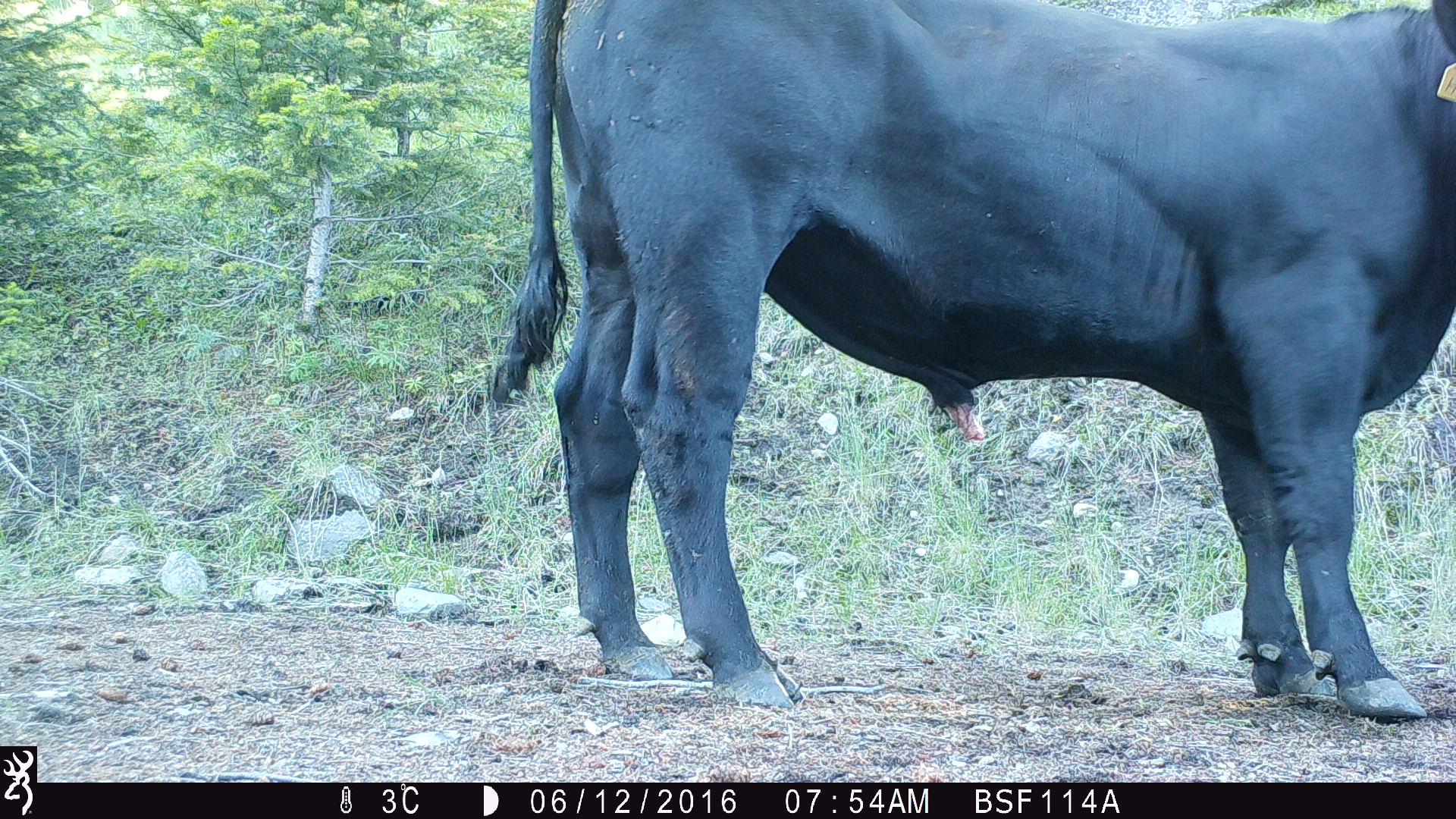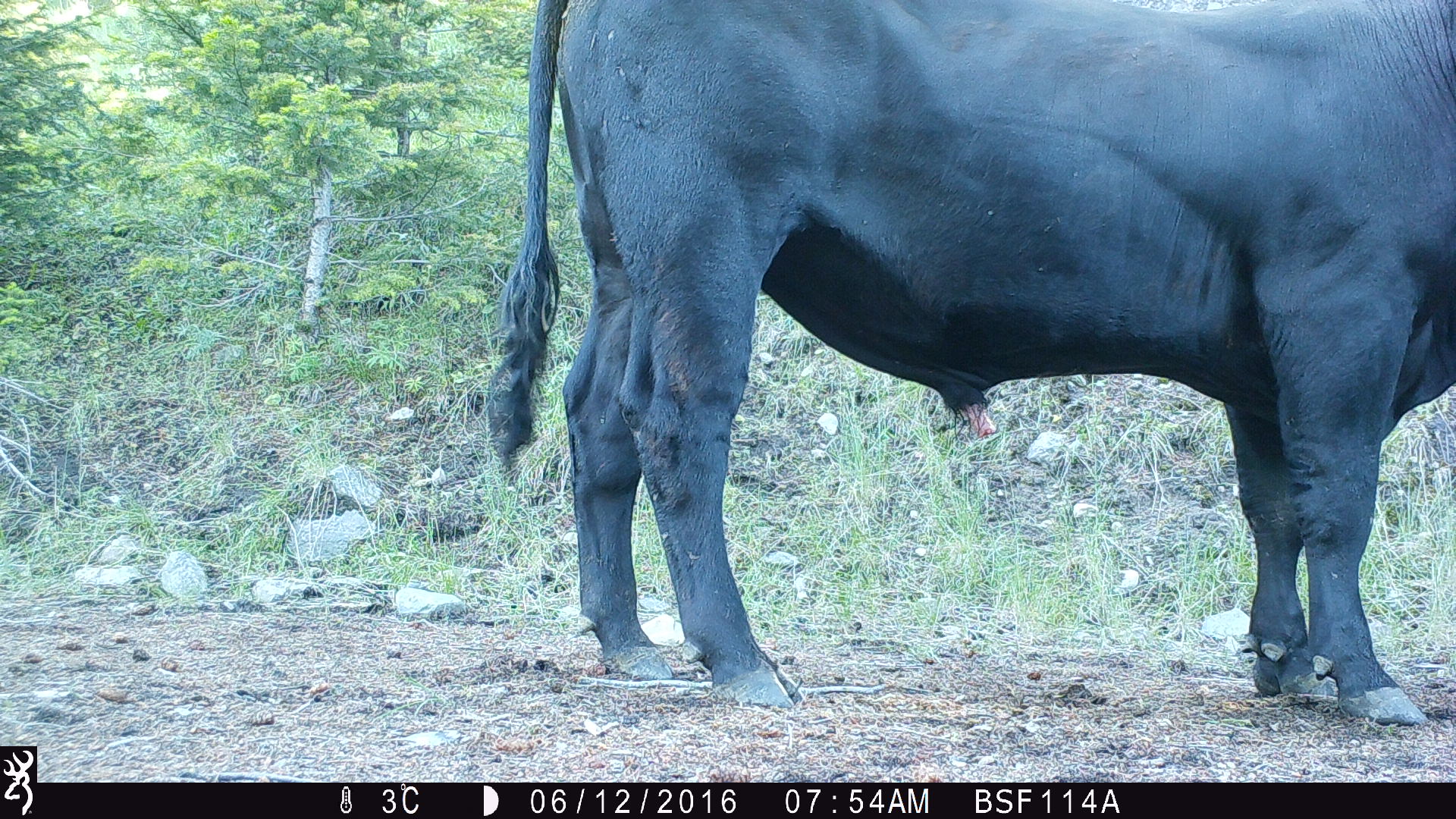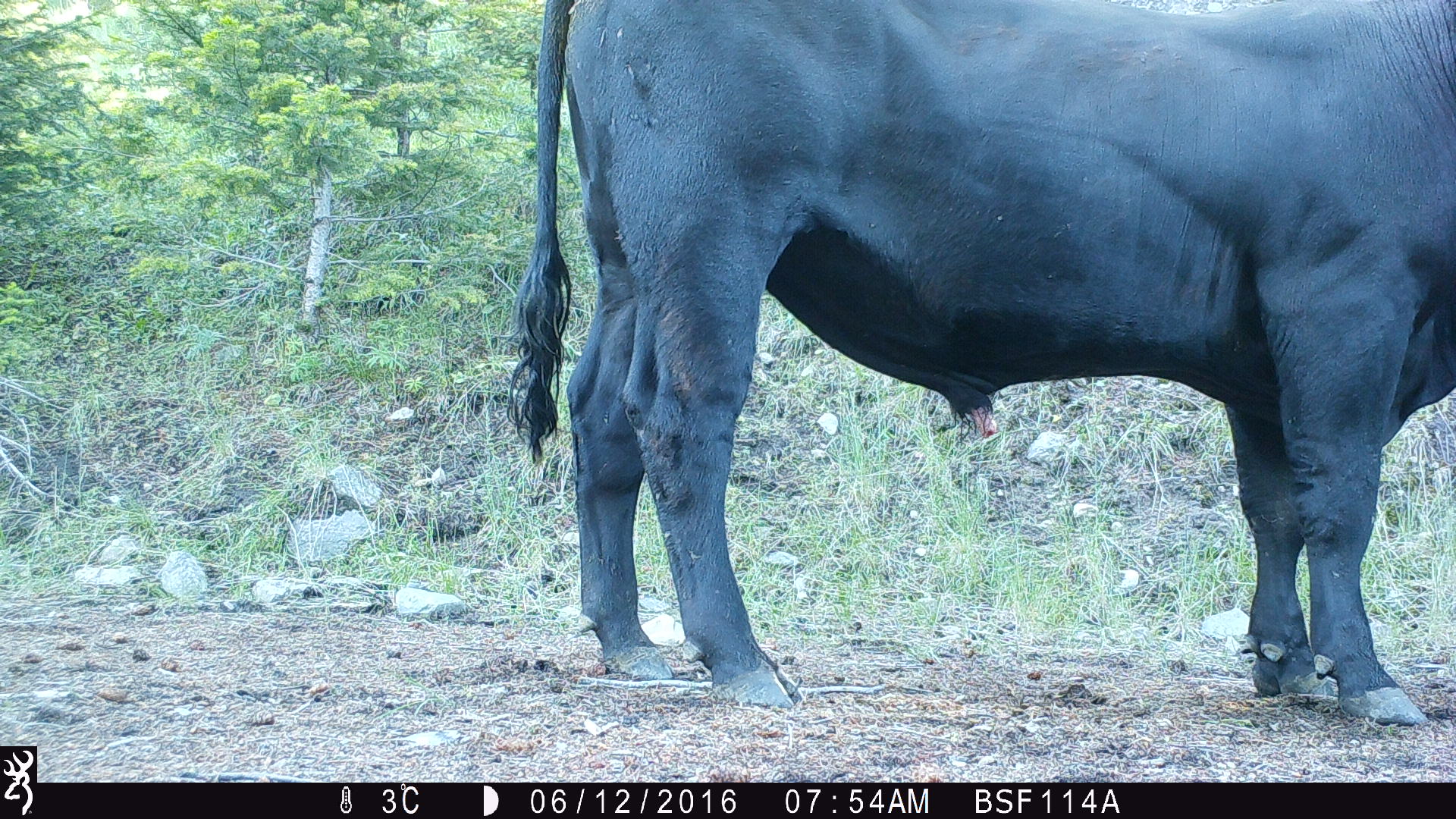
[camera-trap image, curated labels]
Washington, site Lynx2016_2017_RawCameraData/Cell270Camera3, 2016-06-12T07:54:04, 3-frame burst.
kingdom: Animalia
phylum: Chordata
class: Mammalia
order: Artiodactyla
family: Bovidae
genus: Bos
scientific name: Bos taurus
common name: domestic cattle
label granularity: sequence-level